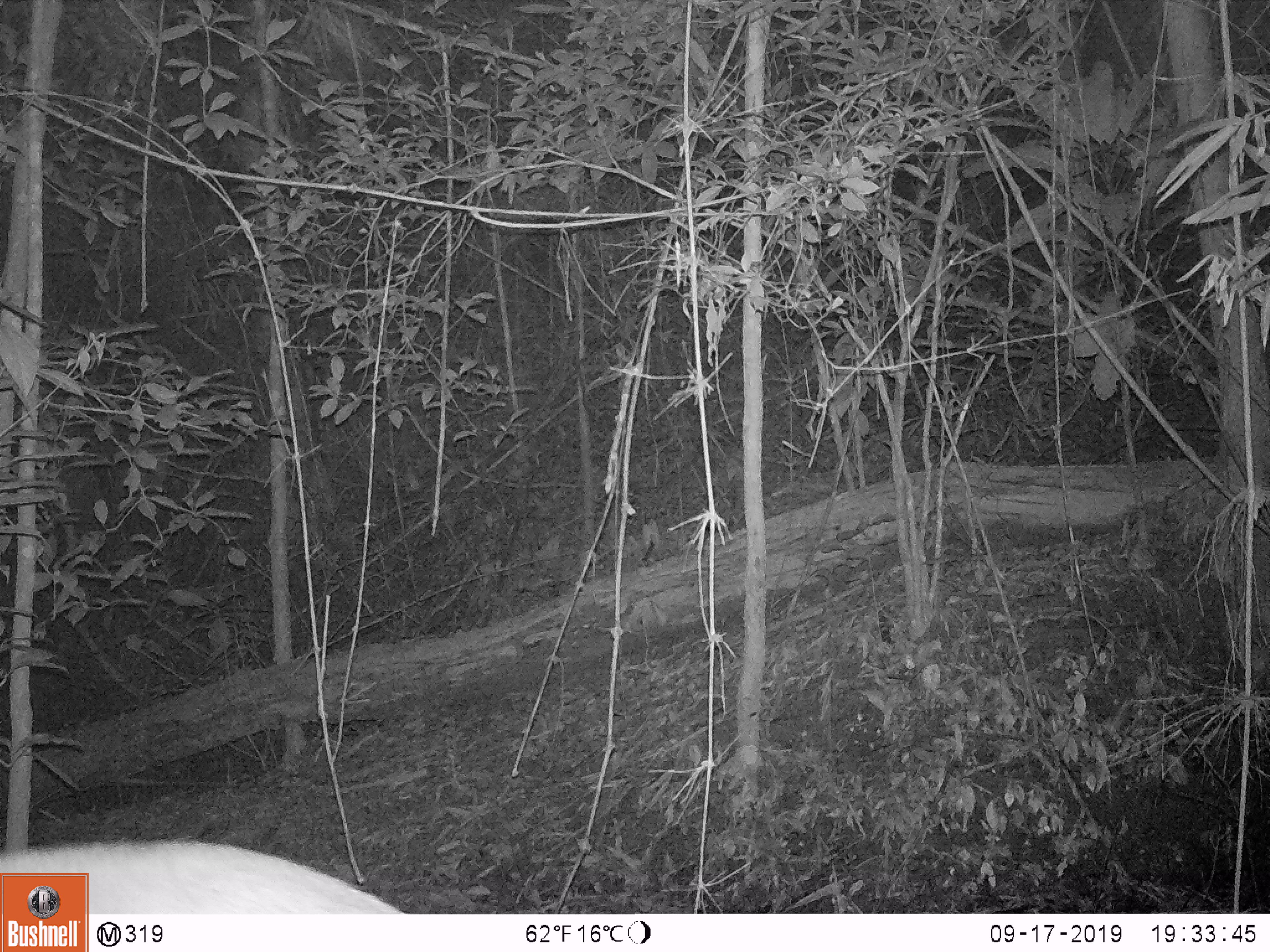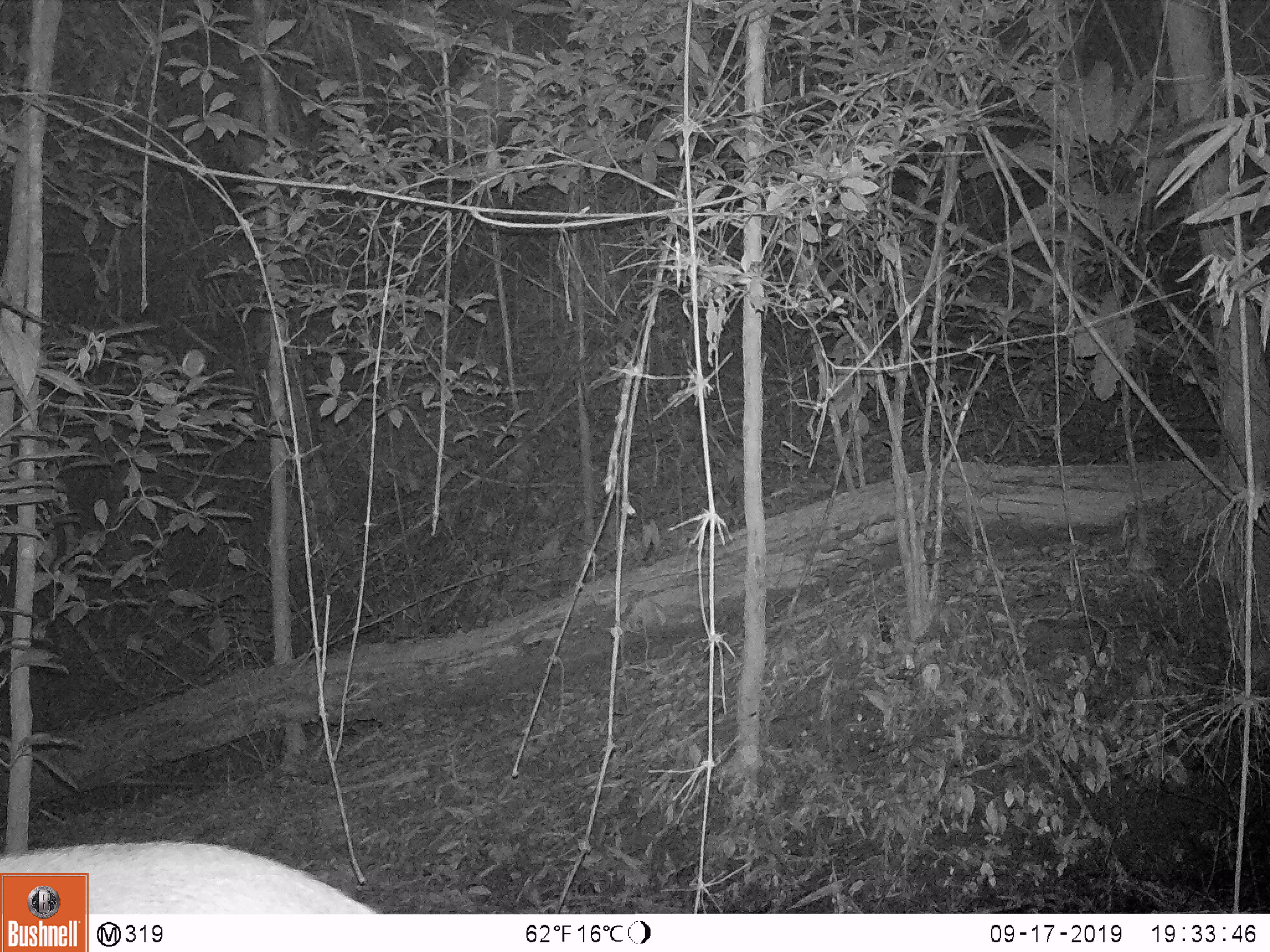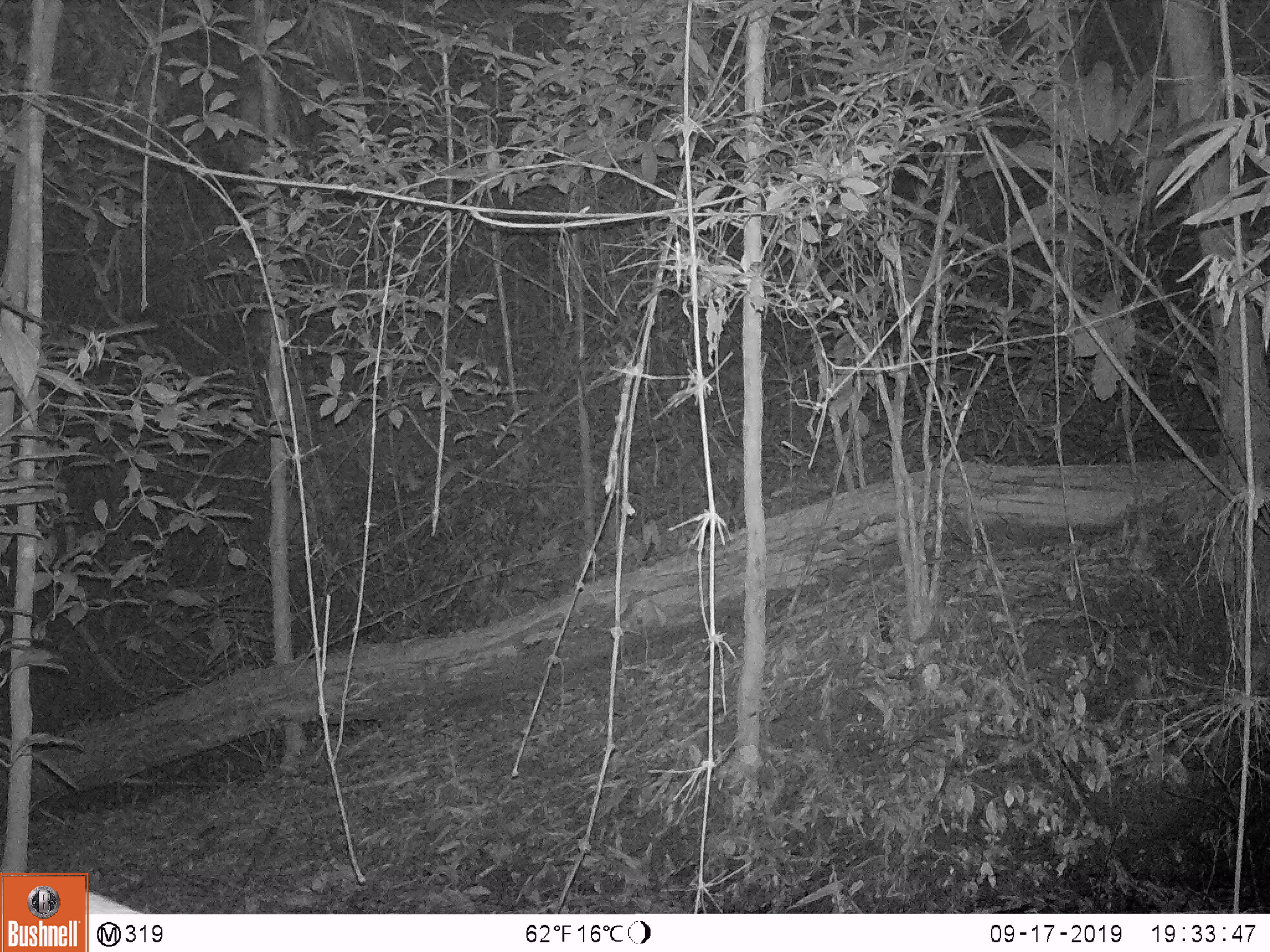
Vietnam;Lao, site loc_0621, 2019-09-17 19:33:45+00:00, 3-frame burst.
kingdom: Animalia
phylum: Chordata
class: Mammalia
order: Artiodactyla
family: Suidae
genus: Sus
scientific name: Sus scrofa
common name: eurasian wild pig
Eurasian wild pig (Sus scrofa). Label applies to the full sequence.